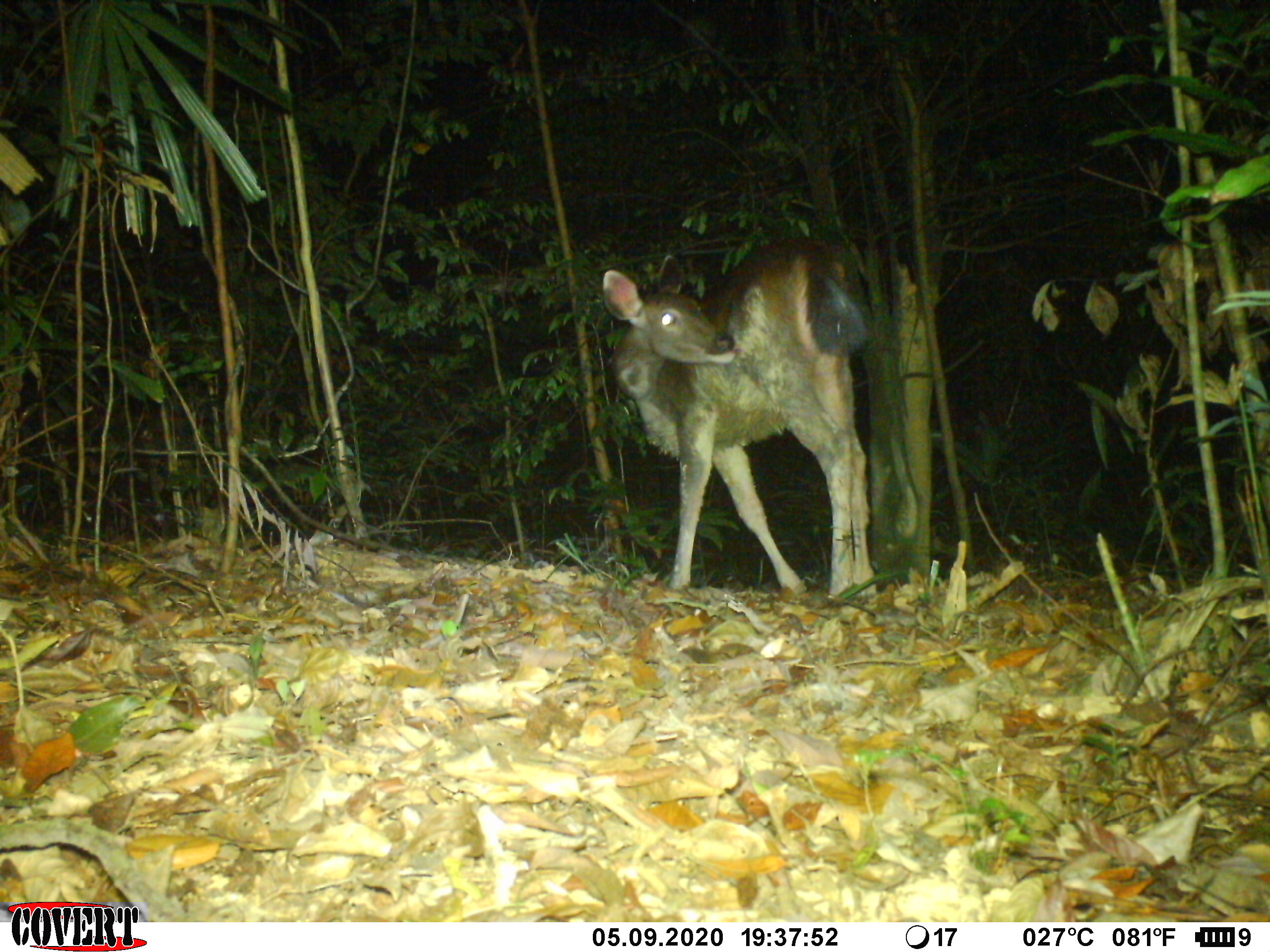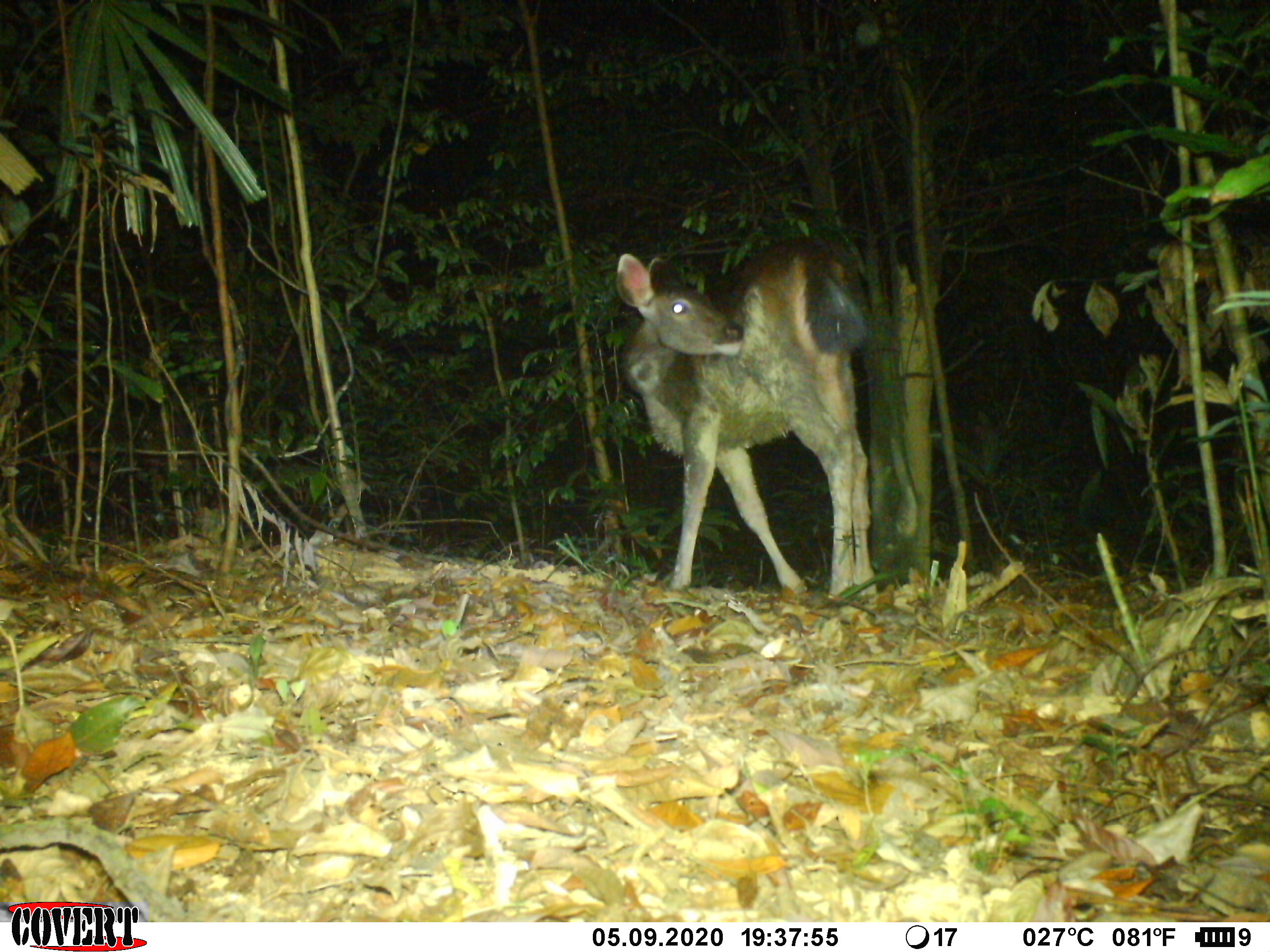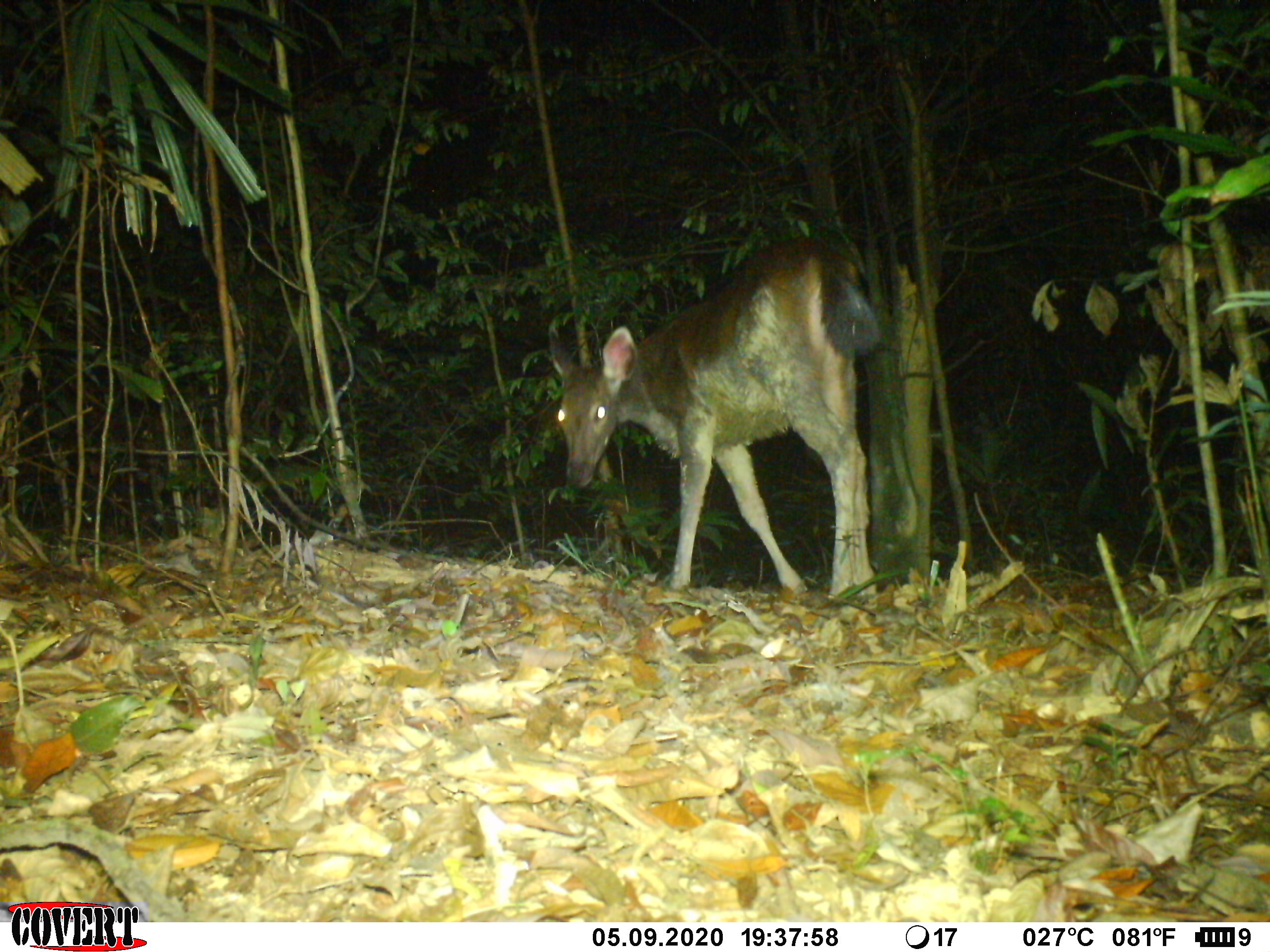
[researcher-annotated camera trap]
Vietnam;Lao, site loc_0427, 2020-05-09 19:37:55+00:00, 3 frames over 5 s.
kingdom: Animalia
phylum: Chordata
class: Mammalia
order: Artiodactyla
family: Cervidae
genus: Rusa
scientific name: Rusa unicolor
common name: sambar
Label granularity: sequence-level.